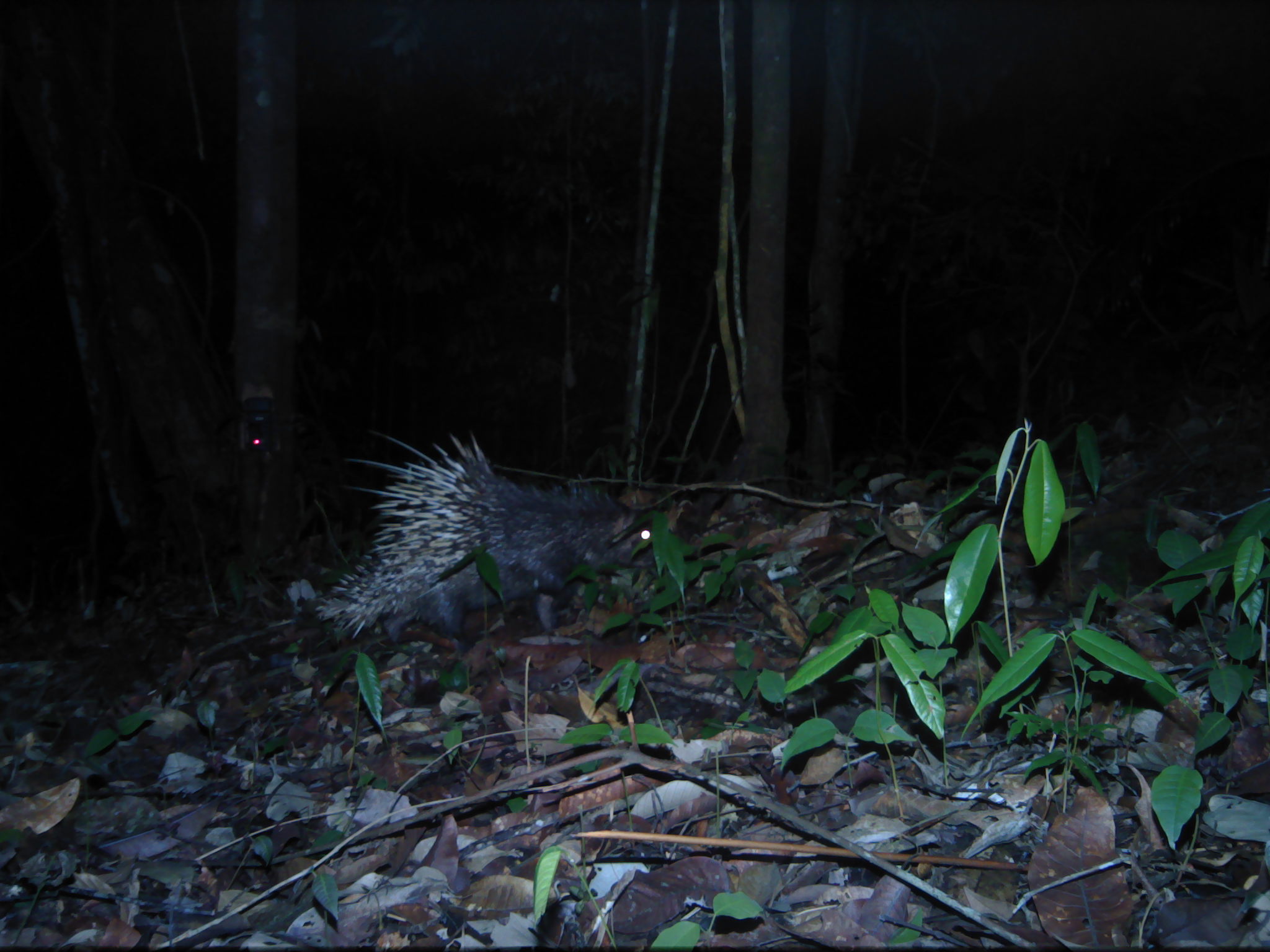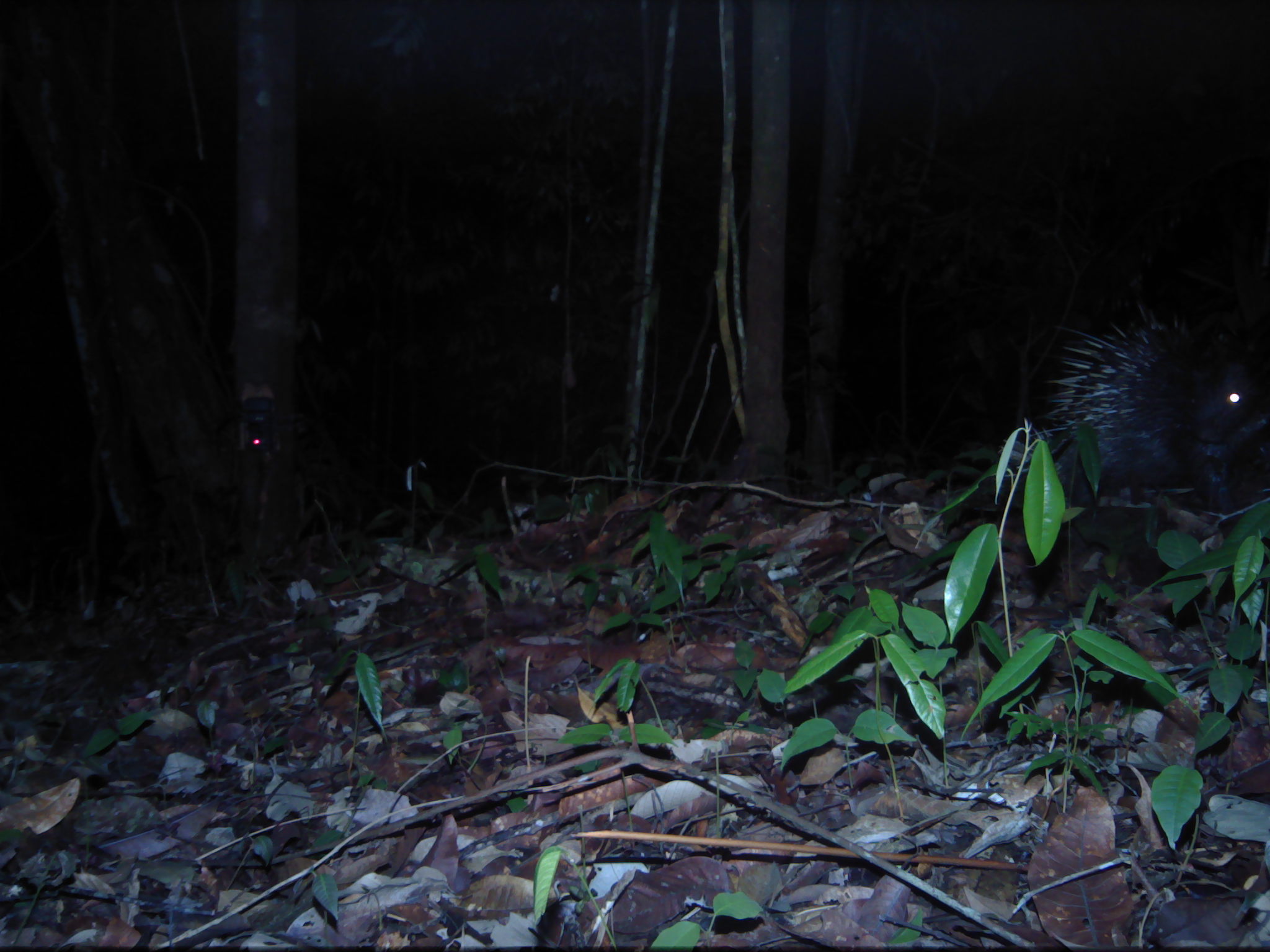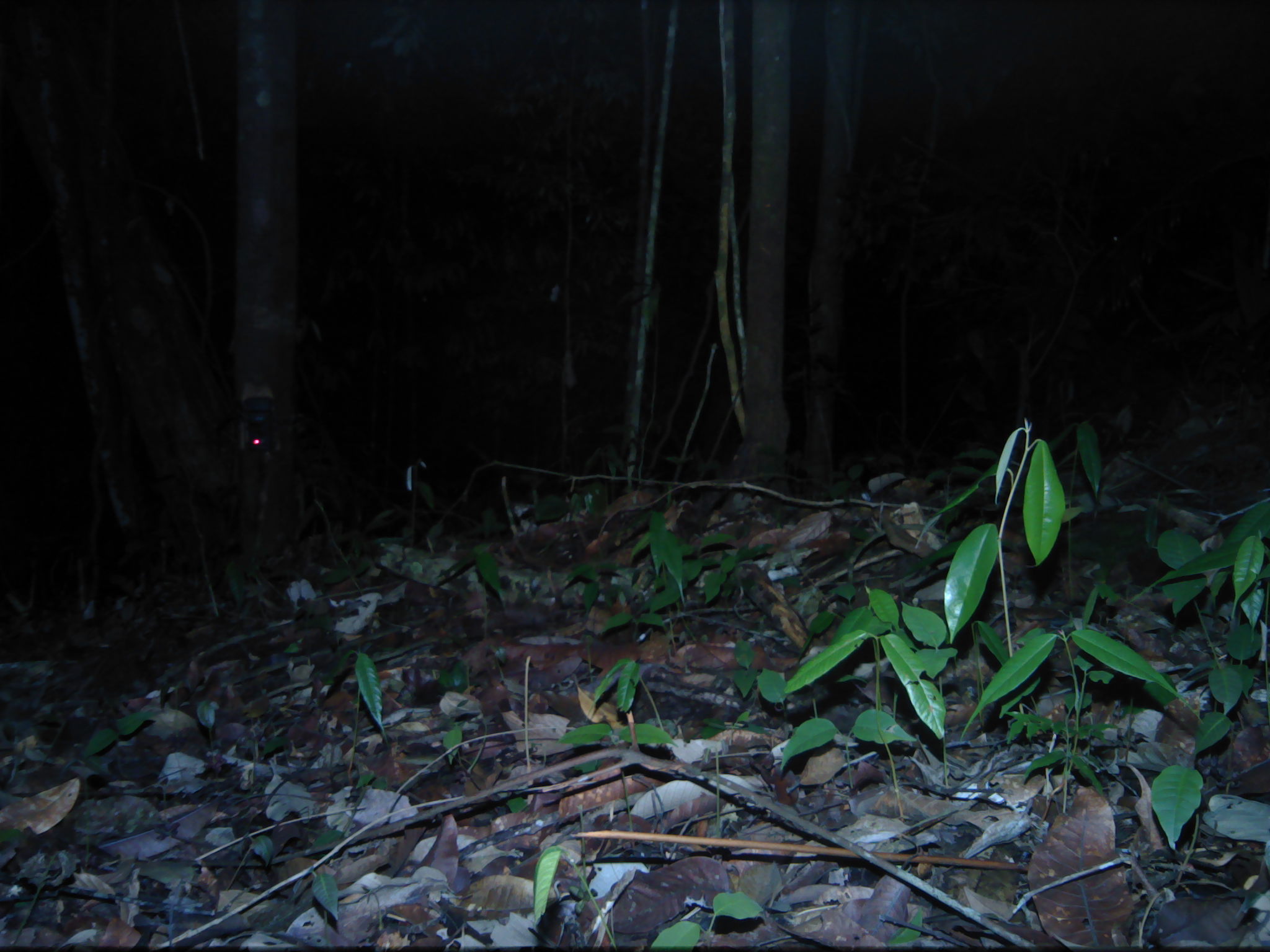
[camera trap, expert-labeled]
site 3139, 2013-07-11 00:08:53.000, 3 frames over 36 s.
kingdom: Animalia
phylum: Chordata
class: Mammalia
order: Rodentia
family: Hystricidae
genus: Hystrix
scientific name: Hystrix brachyura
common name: east asian porcupine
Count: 1.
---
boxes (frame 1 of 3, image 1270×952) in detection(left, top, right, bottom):
hystrix brachyura: detection(313, 423, 661, 651)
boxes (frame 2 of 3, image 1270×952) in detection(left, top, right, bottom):
hystrix brachyura: detection(1026, 289, 1270, 521)